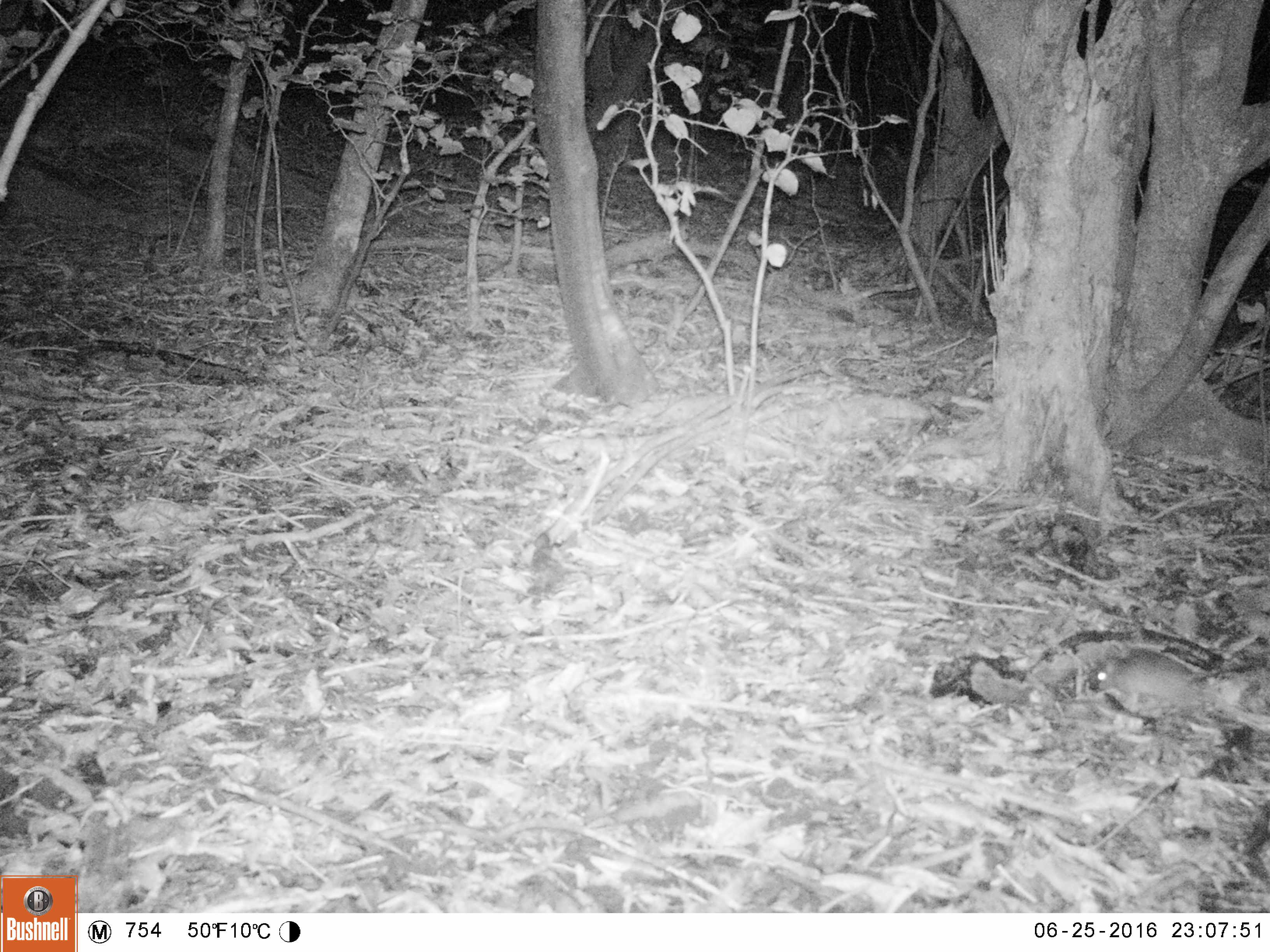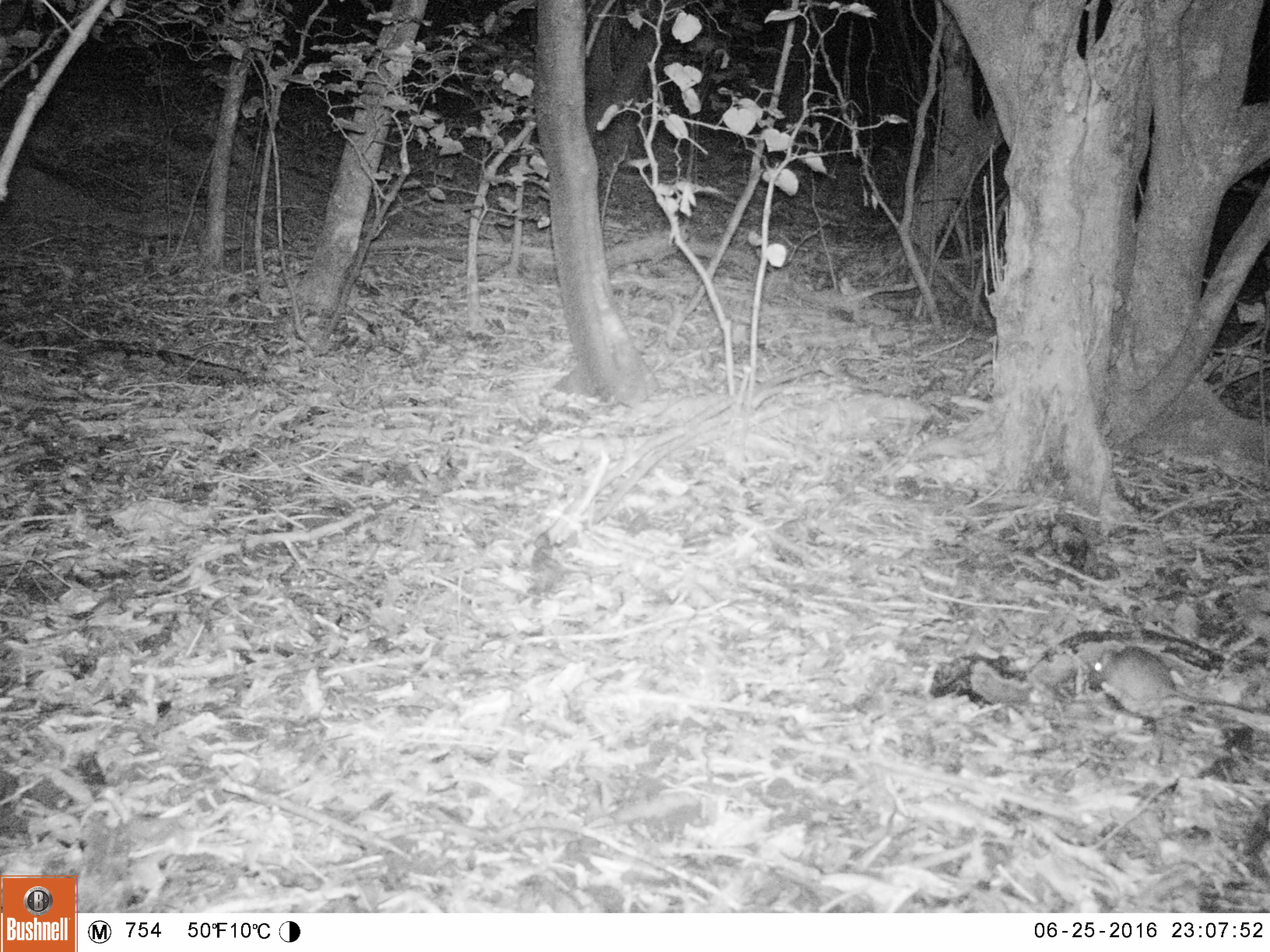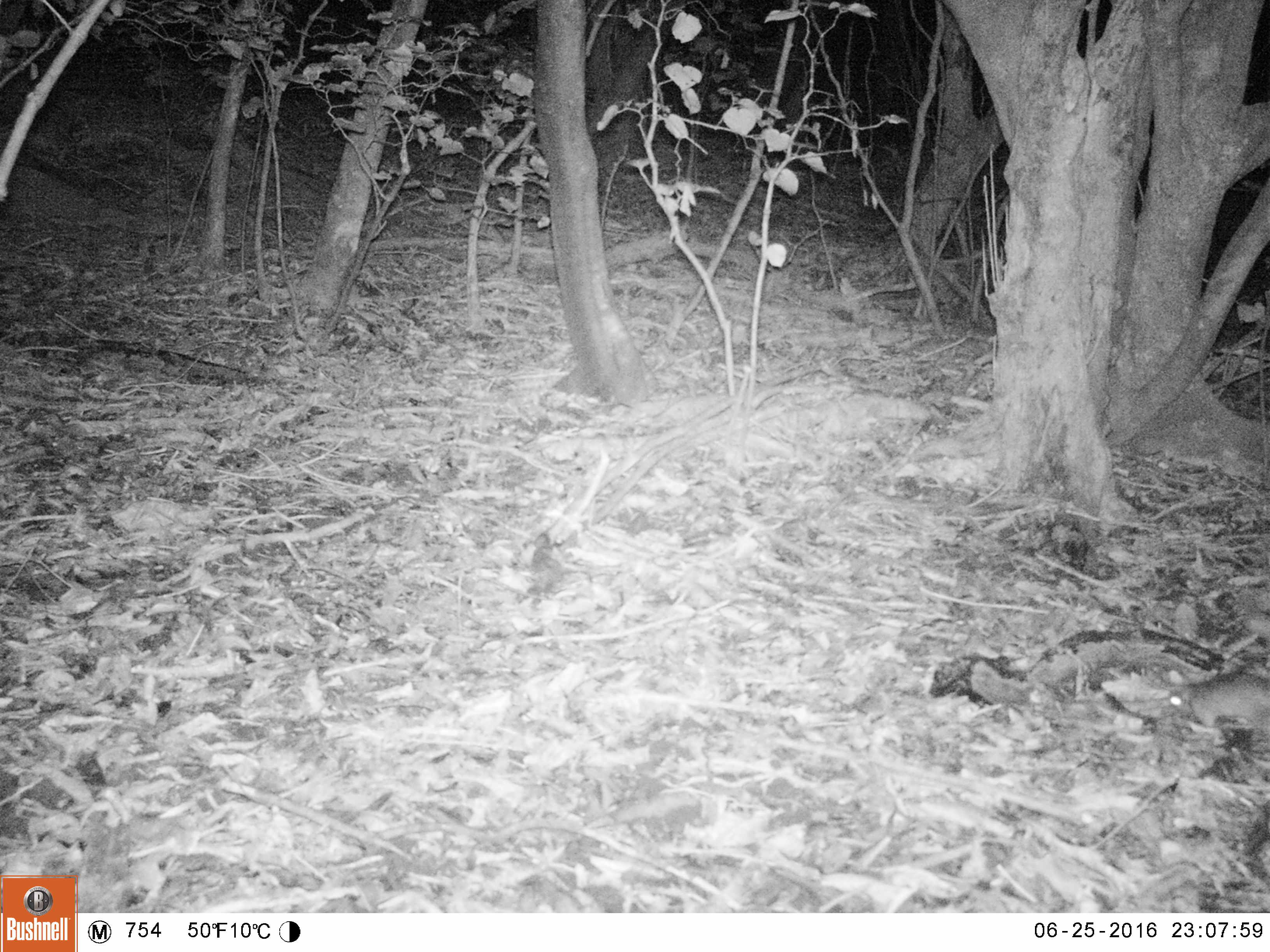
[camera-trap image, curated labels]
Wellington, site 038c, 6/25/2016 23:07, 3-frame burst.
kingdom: Animalia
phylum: Chordata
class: Mammalia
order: Rodentia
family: Muridae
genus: Rattus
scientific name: Rattus rattus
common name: ship rat